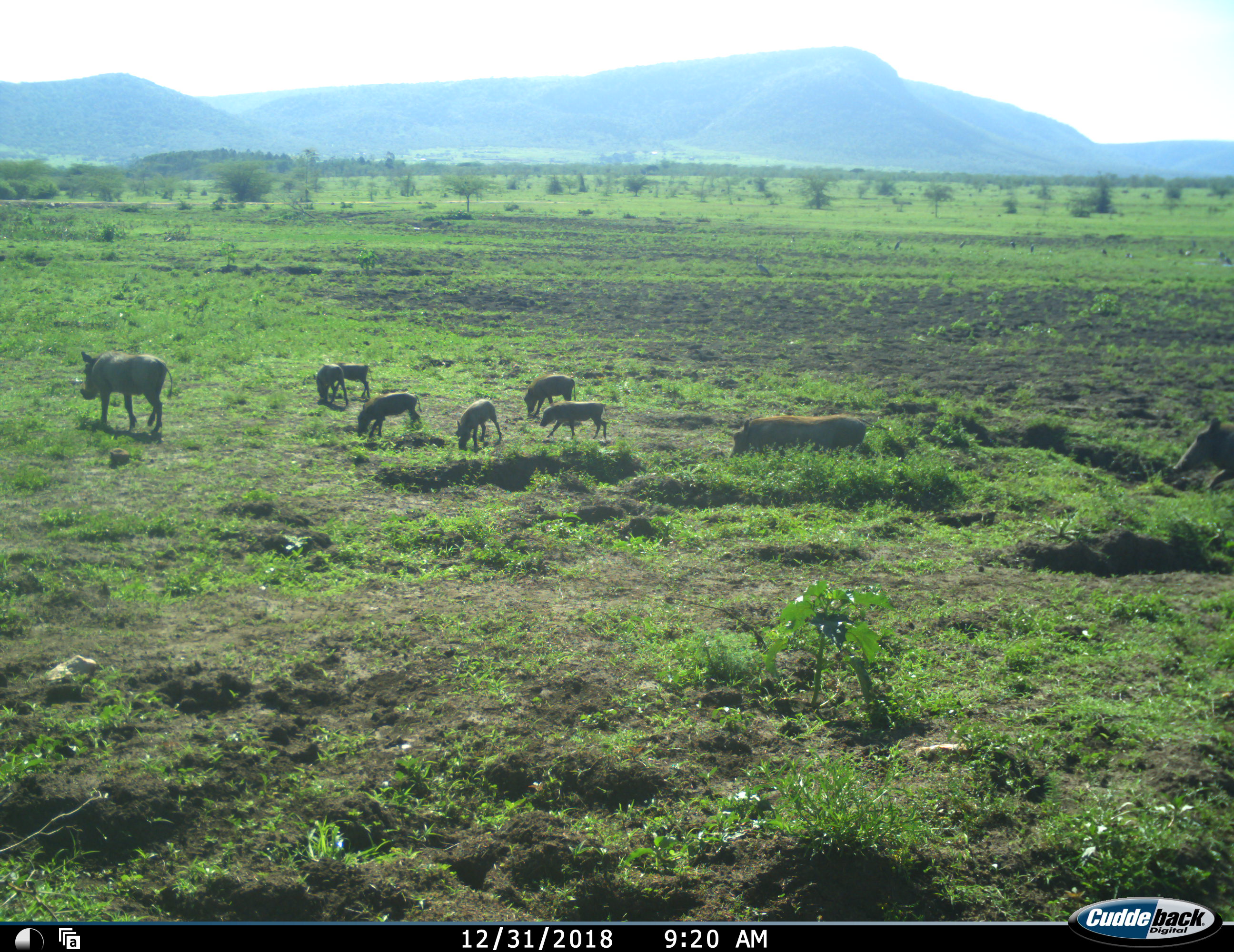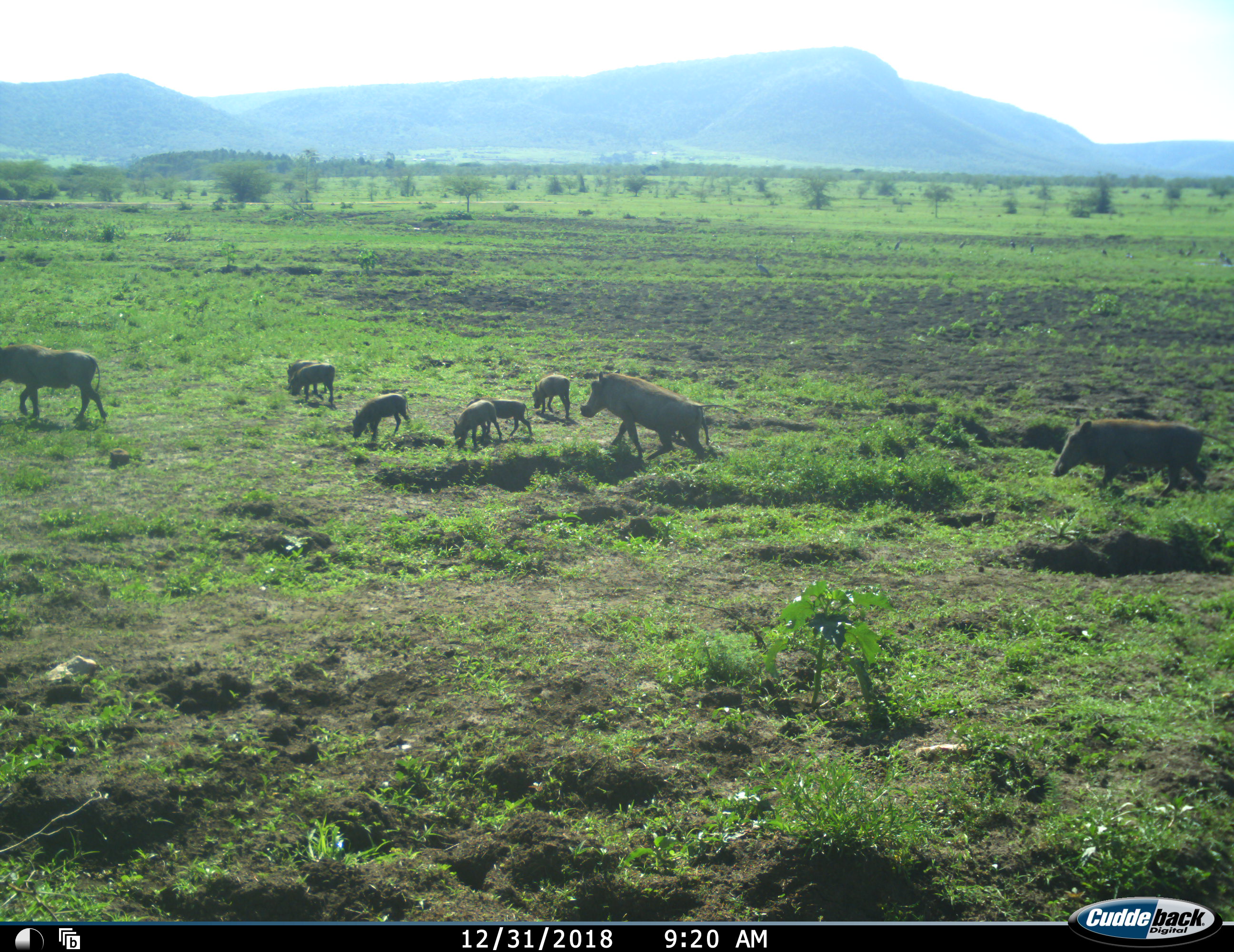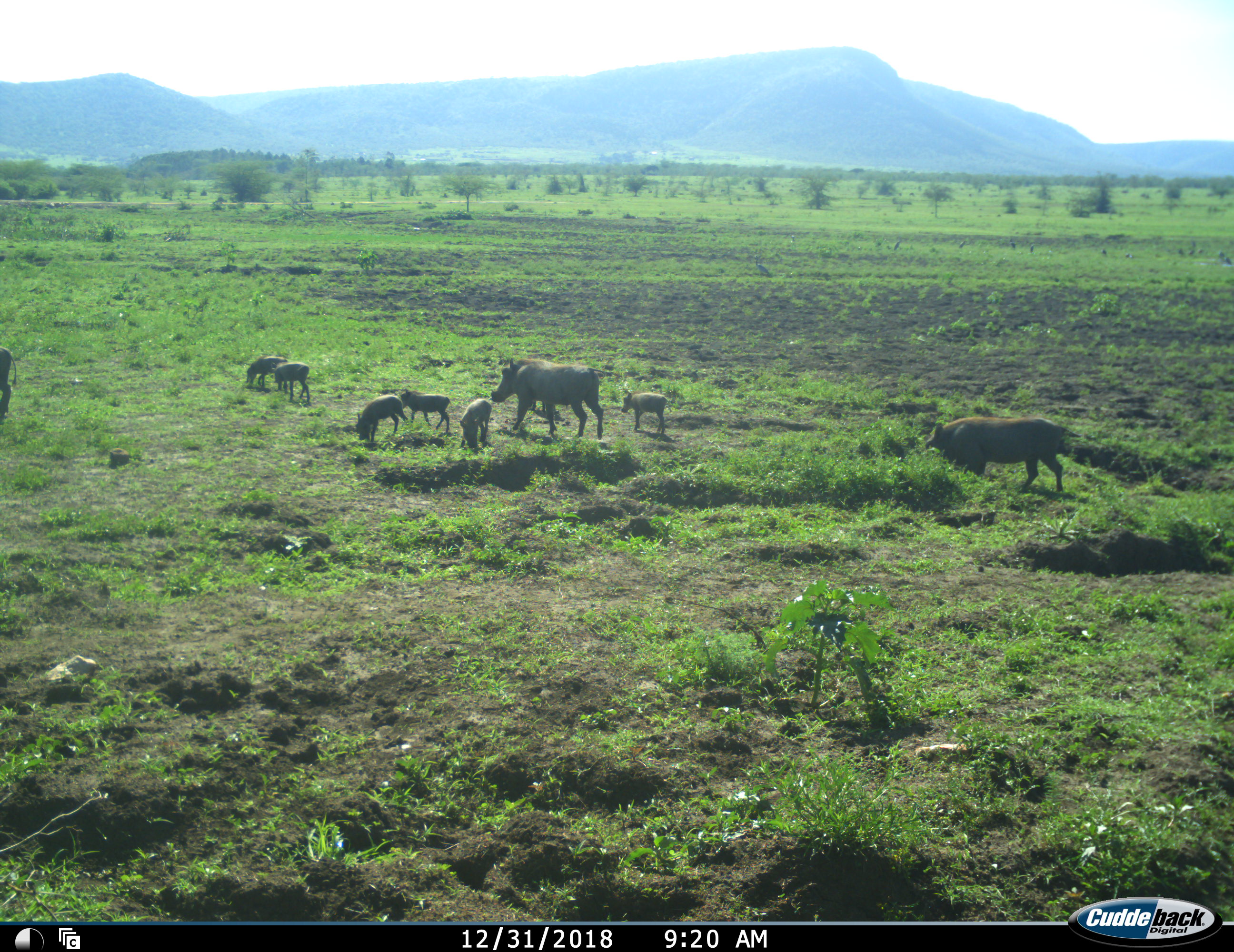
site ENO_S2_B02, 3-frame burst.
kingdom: Animalia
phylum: Chordata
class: Mammalia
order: Artiodactyla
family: Suidae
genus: Phacochoerus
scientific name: Phacochoerus africanus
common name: warthog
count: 9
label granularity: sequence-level